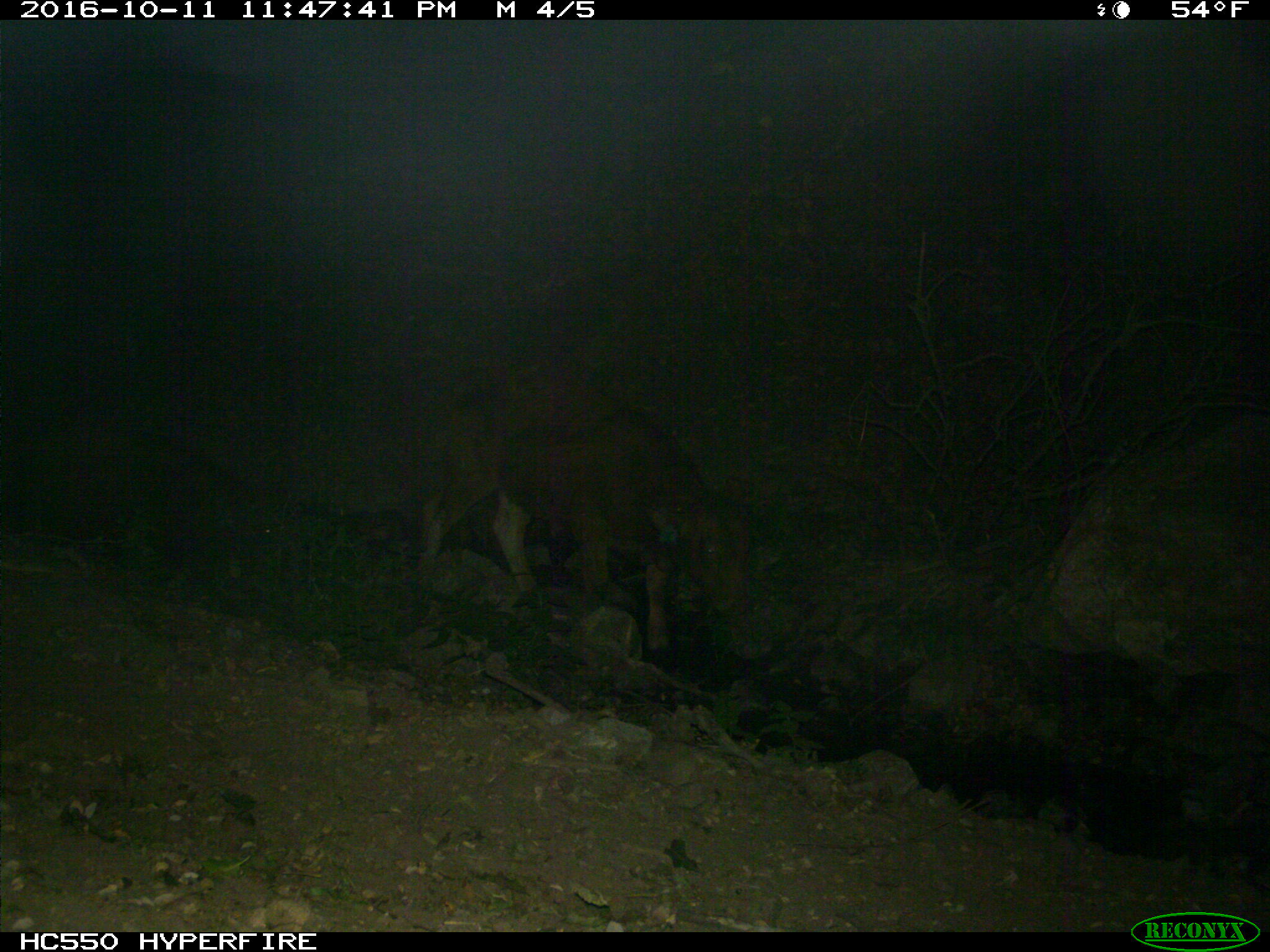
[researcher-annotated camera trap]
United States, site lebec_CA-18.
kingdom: Animalia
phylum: Chordata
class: Mammalia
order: Artiodactyla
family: Bovidae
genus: Bos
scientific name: Bos taurus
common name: domestic cow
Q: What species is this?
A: Bos taurus (domestic cow).